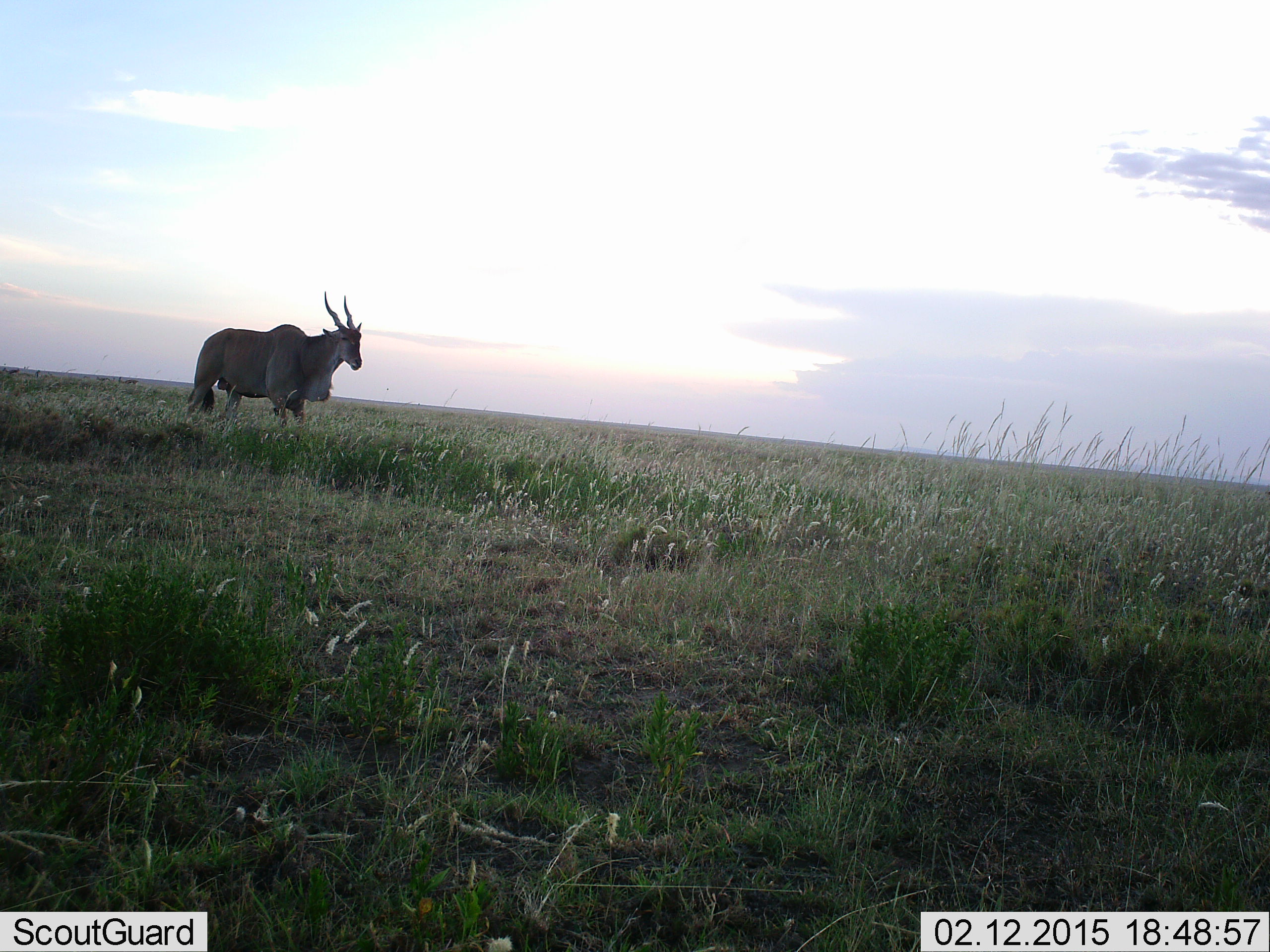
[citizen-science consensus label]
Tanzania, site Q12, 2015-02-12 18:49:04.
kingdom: Animalia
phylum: Chordata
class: Mammalia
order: Artiodactyla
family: Bovidae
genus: Tragelaphus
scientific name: Tragelaphus oryx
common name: eland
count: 1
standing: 50%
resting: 0%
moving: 50%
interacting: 0%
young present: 0%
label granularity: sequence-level